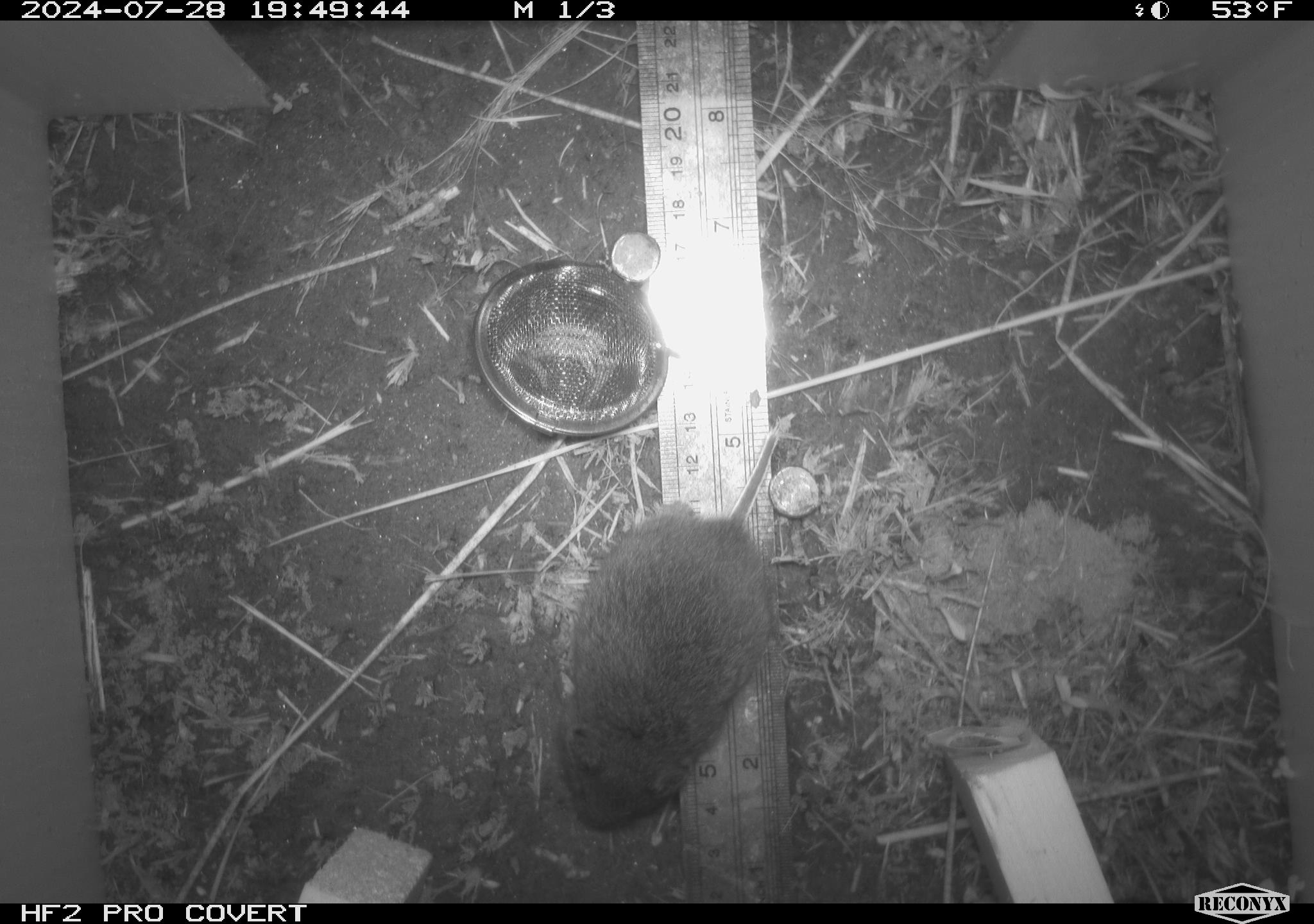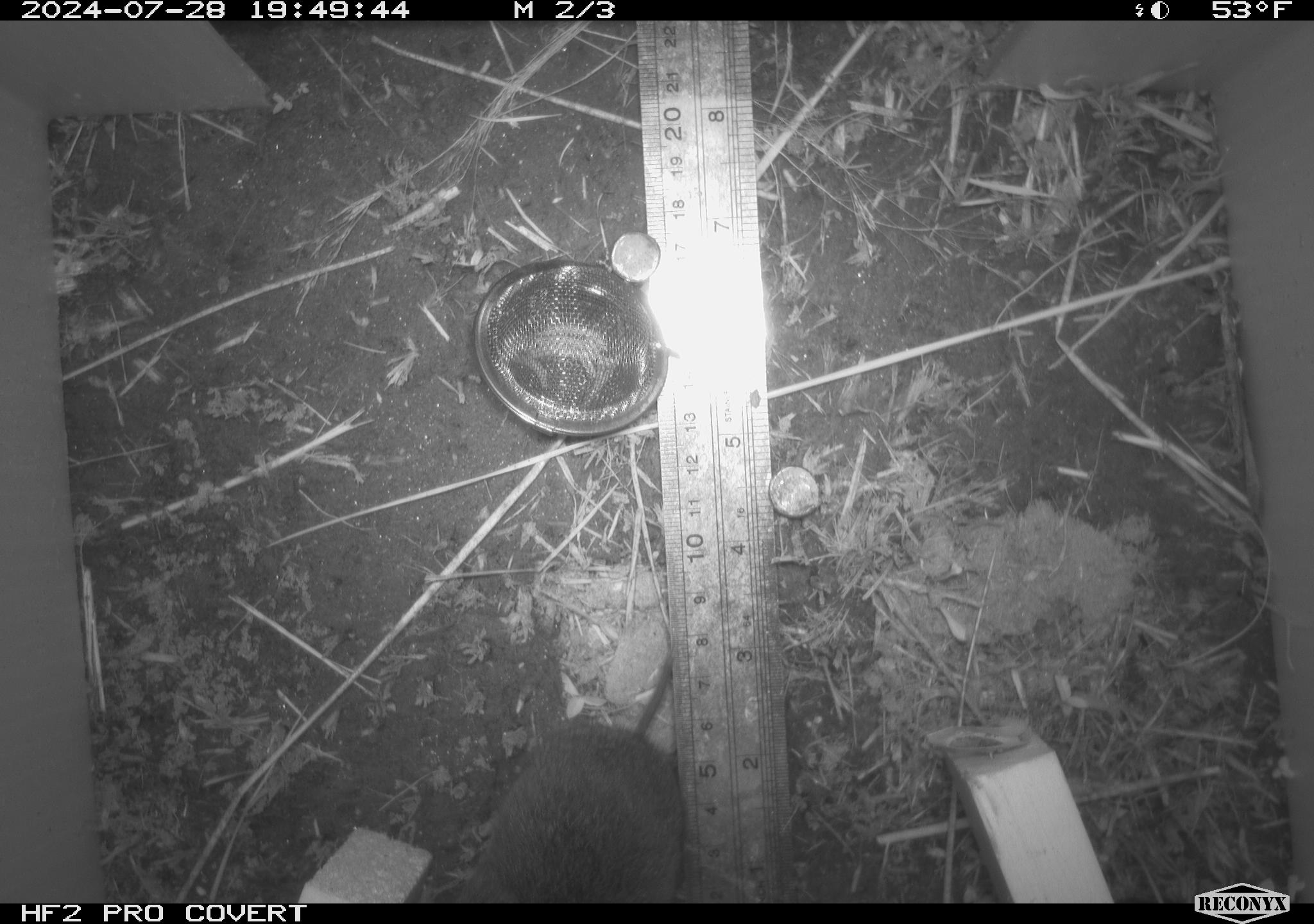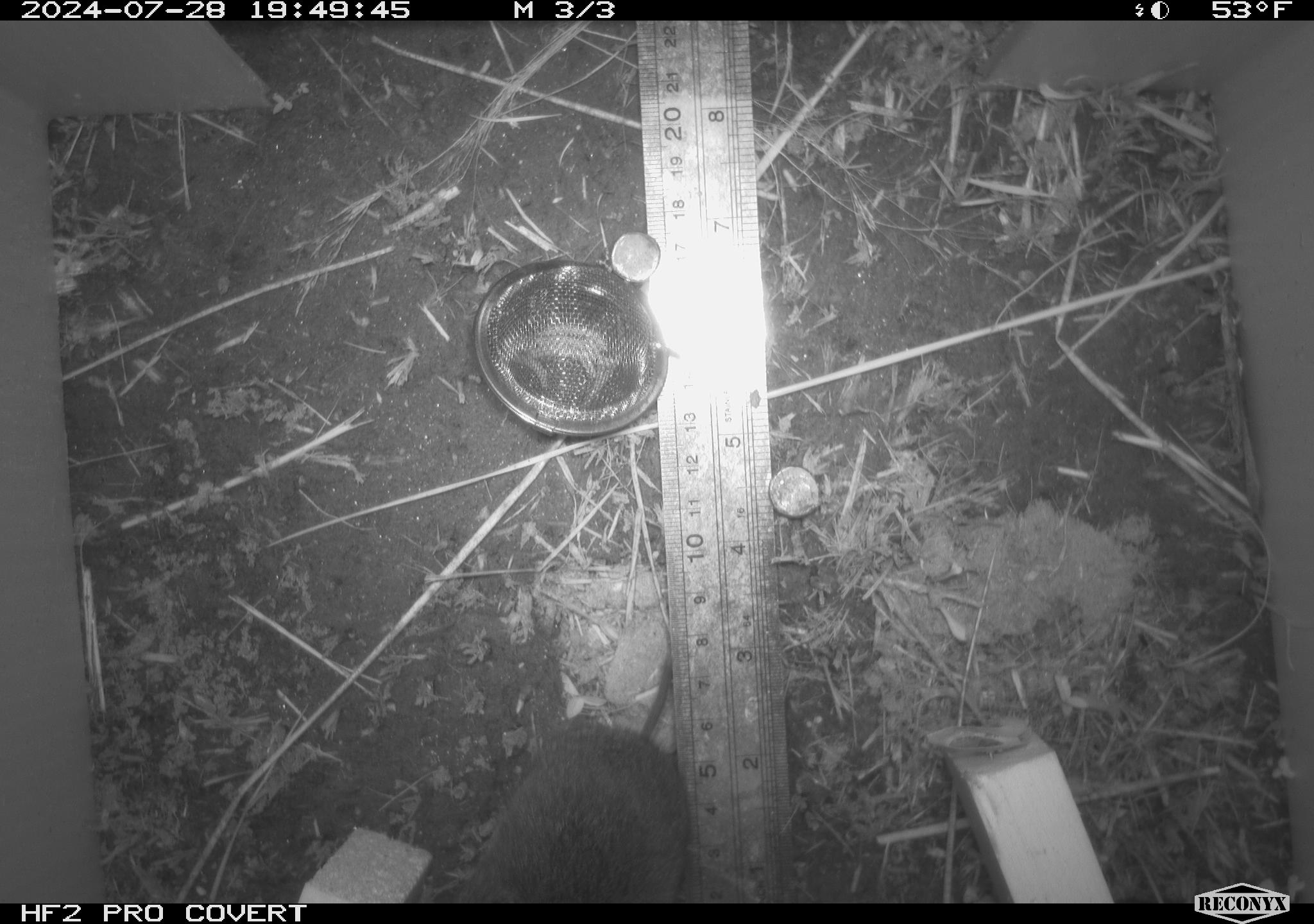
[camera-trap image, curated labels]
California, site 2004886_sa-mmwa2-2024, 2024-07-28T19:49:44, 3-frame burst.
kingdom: Animalia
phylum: Chordata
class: Mammalia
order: Rodentia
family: Cricetidae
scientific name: Arvicolinae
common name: voles, lemmings, and muskrats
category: arvicolinae subfamily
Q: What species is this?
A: Arvicolinae subfamily (voles, lemmings, and muskrats) (Arvicolinae).